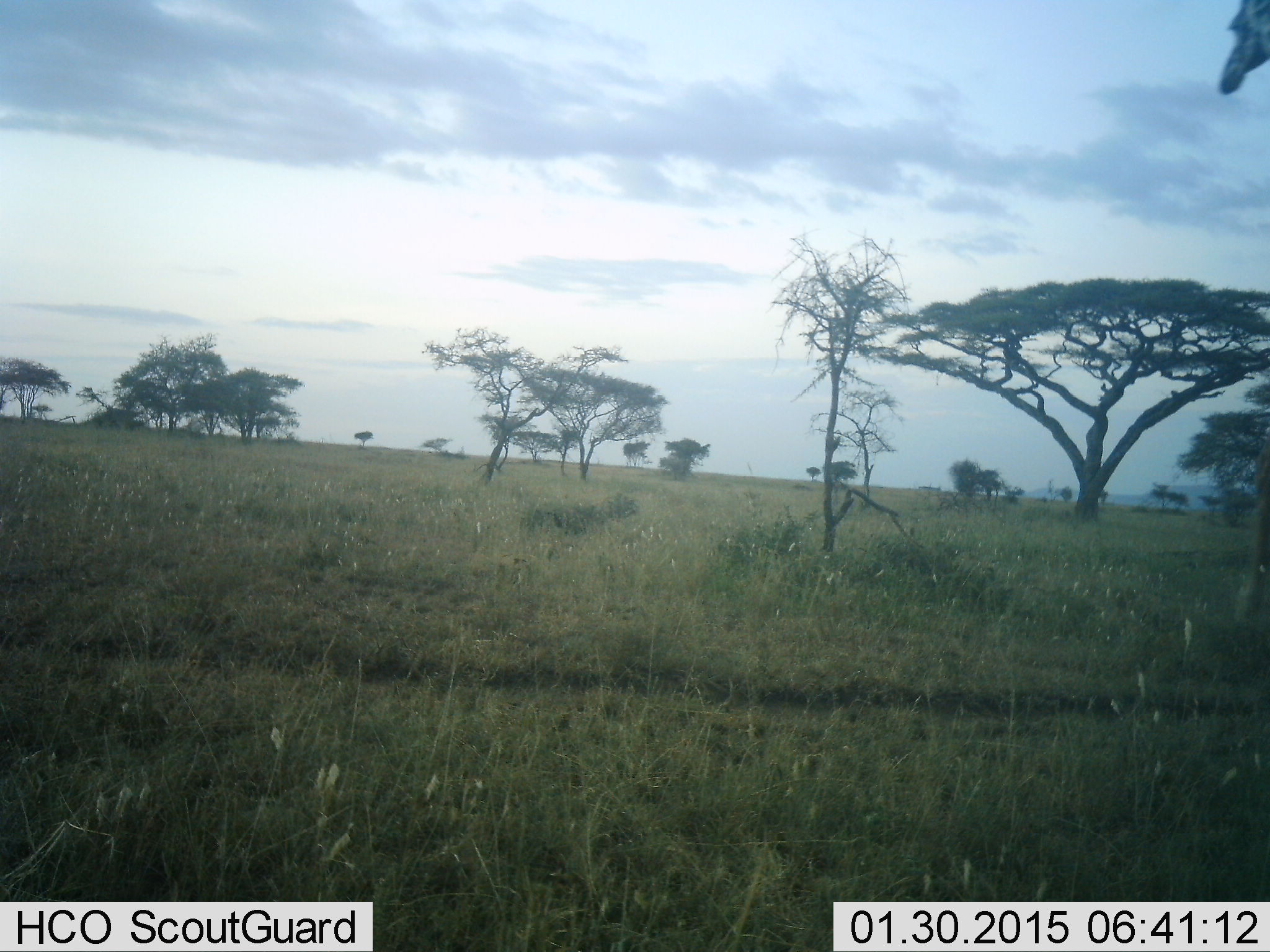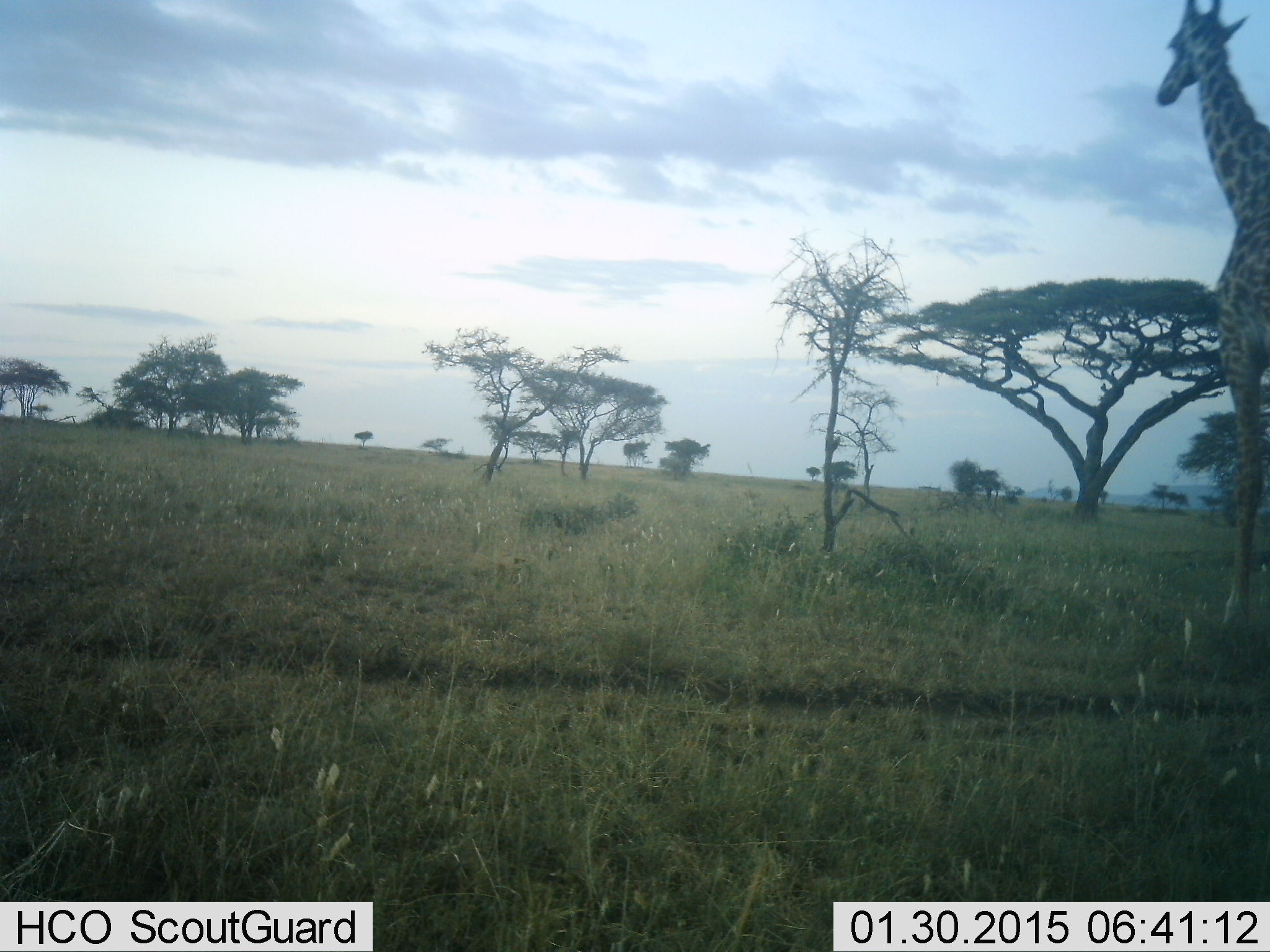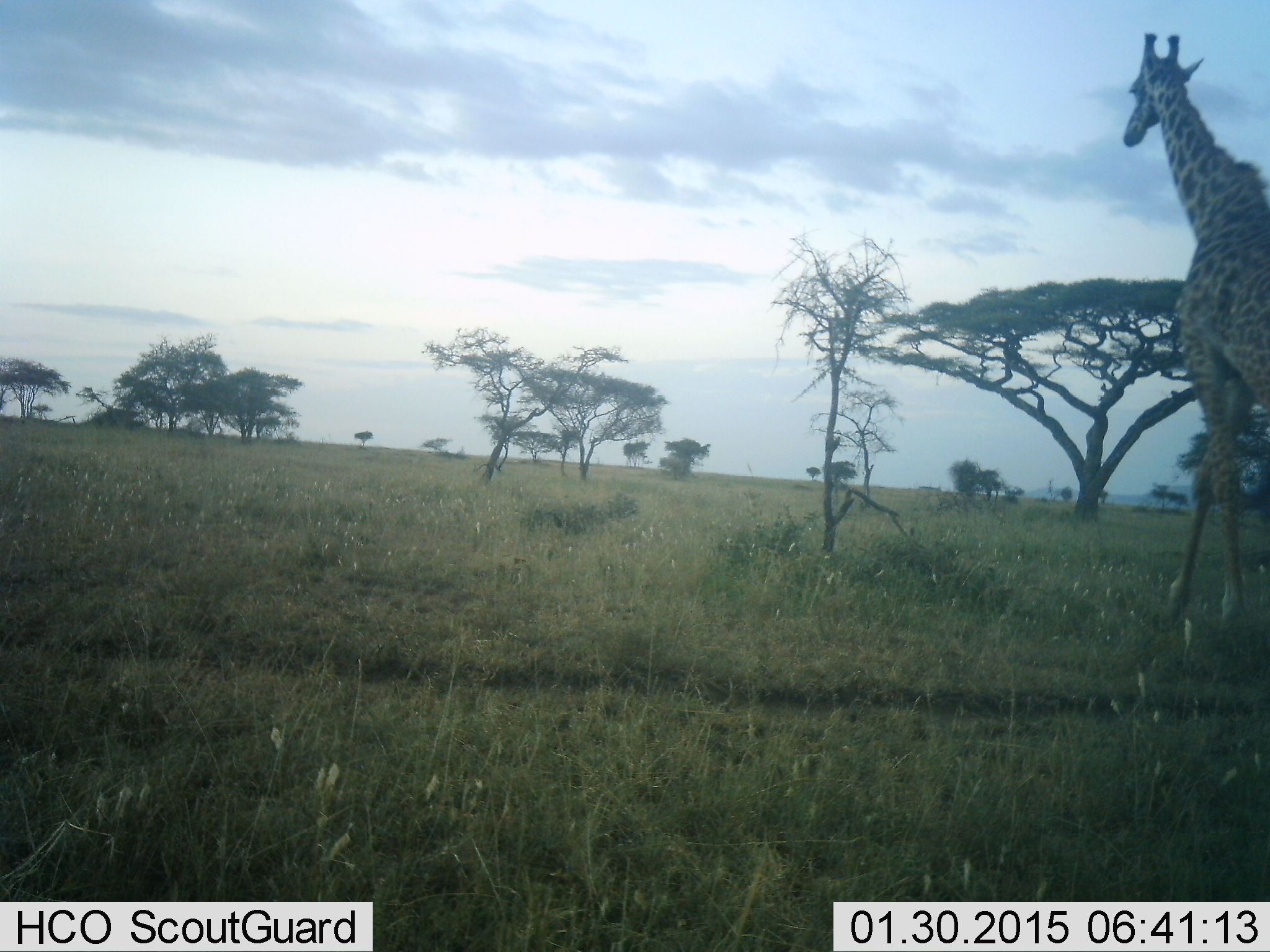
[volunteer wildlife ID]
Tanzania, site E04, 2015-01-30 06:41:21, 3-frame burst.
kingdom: Animalia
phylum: Chordata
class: Mammalia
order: Artiodactyla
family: Giraffidae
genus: Giraffa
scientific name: Giraffa camelopardalis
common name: giraffe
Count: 1.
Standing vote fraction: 20%.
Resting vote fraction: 0%.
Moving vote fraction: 80%.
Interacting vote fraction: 0%.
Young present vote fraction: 0%.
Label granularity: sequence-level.